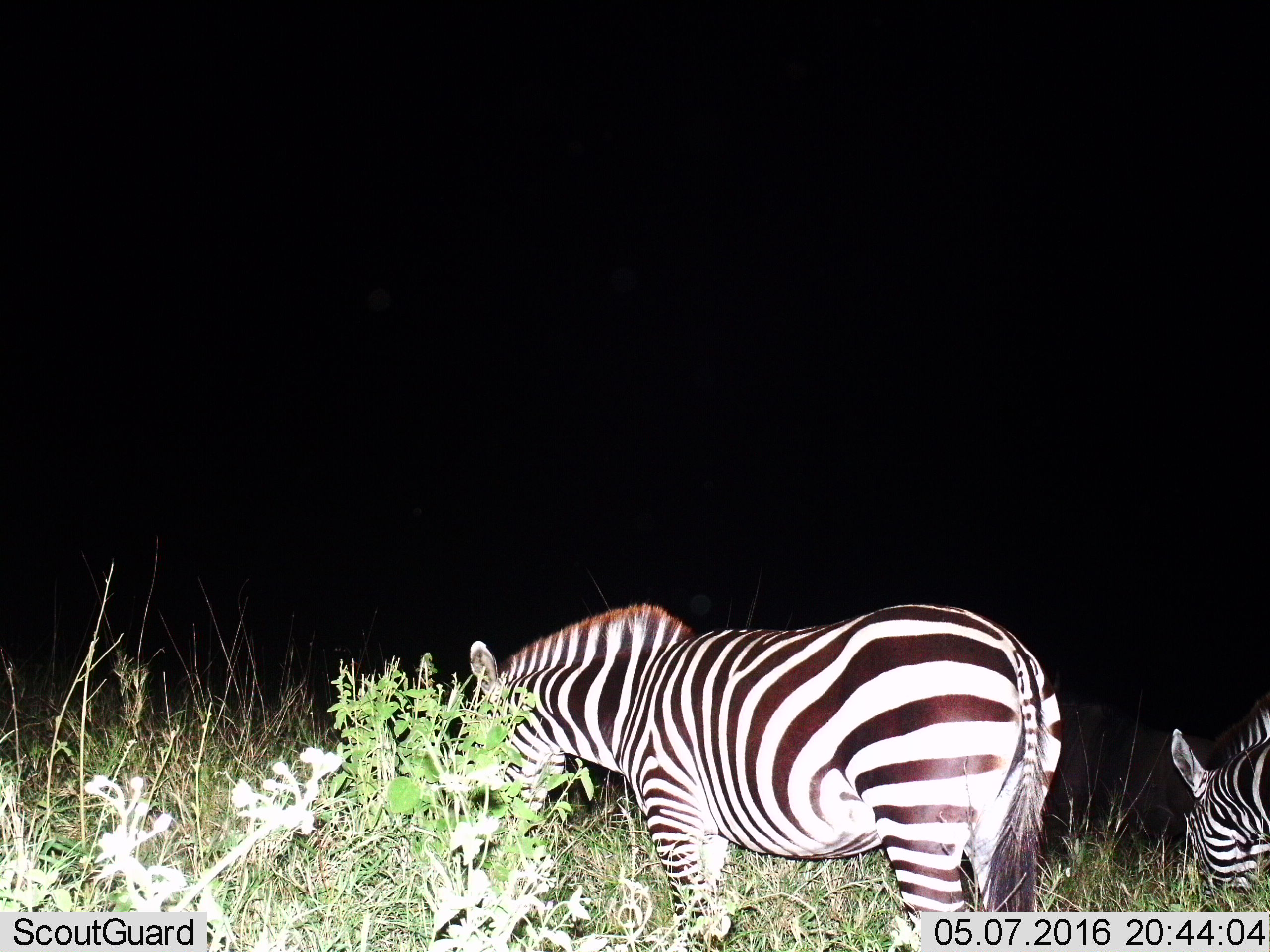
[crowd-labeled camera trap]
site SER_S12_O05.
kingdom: Animalia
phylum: Chordata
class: Mammalia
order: Perissodactyla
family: Equidae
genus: Equus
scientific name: Equus quagga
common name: plains zebra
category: zebraplains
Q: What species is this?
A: Zebraplains (plains zebra) (Equus quagga).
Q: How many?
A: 2.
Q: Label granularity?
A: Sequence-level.